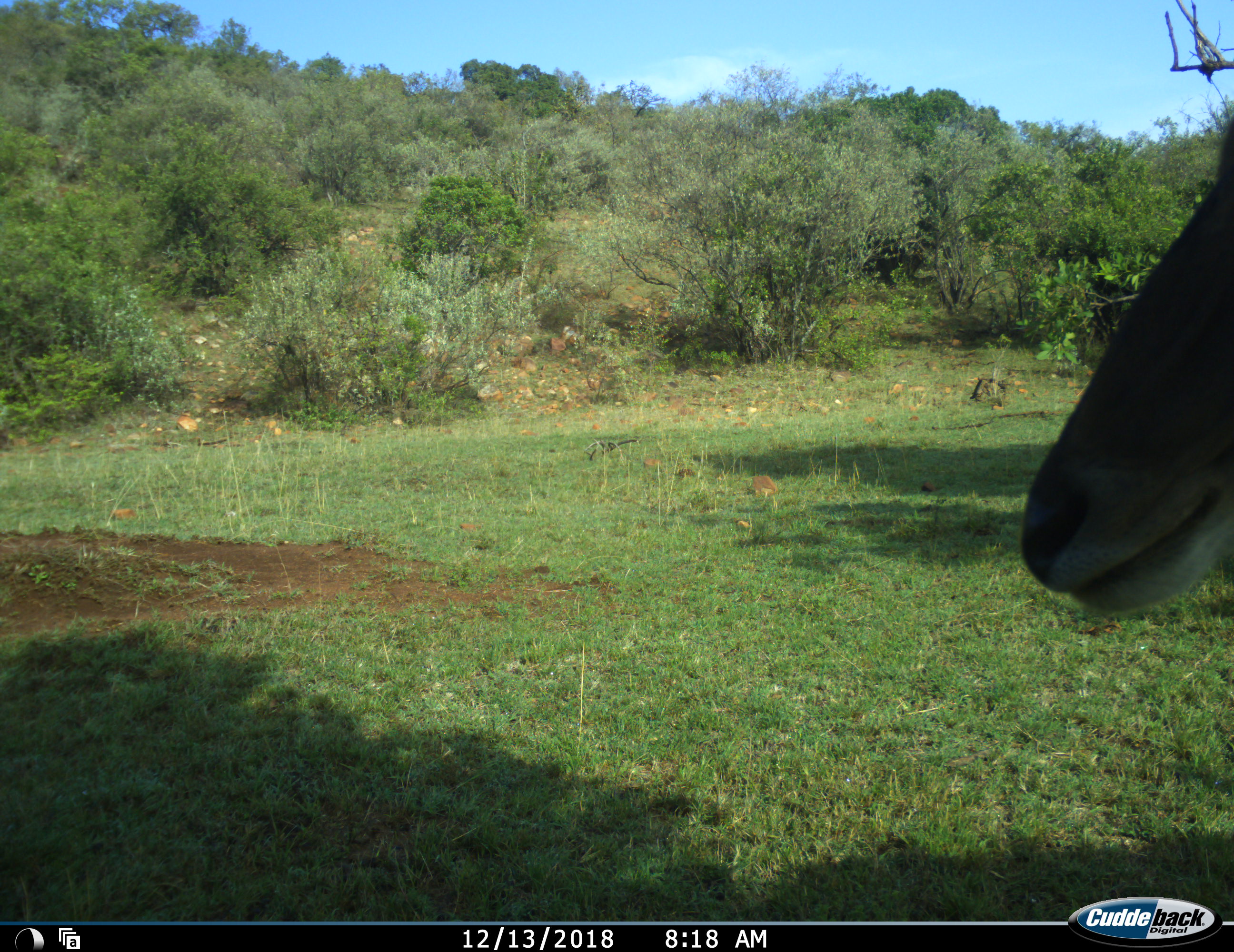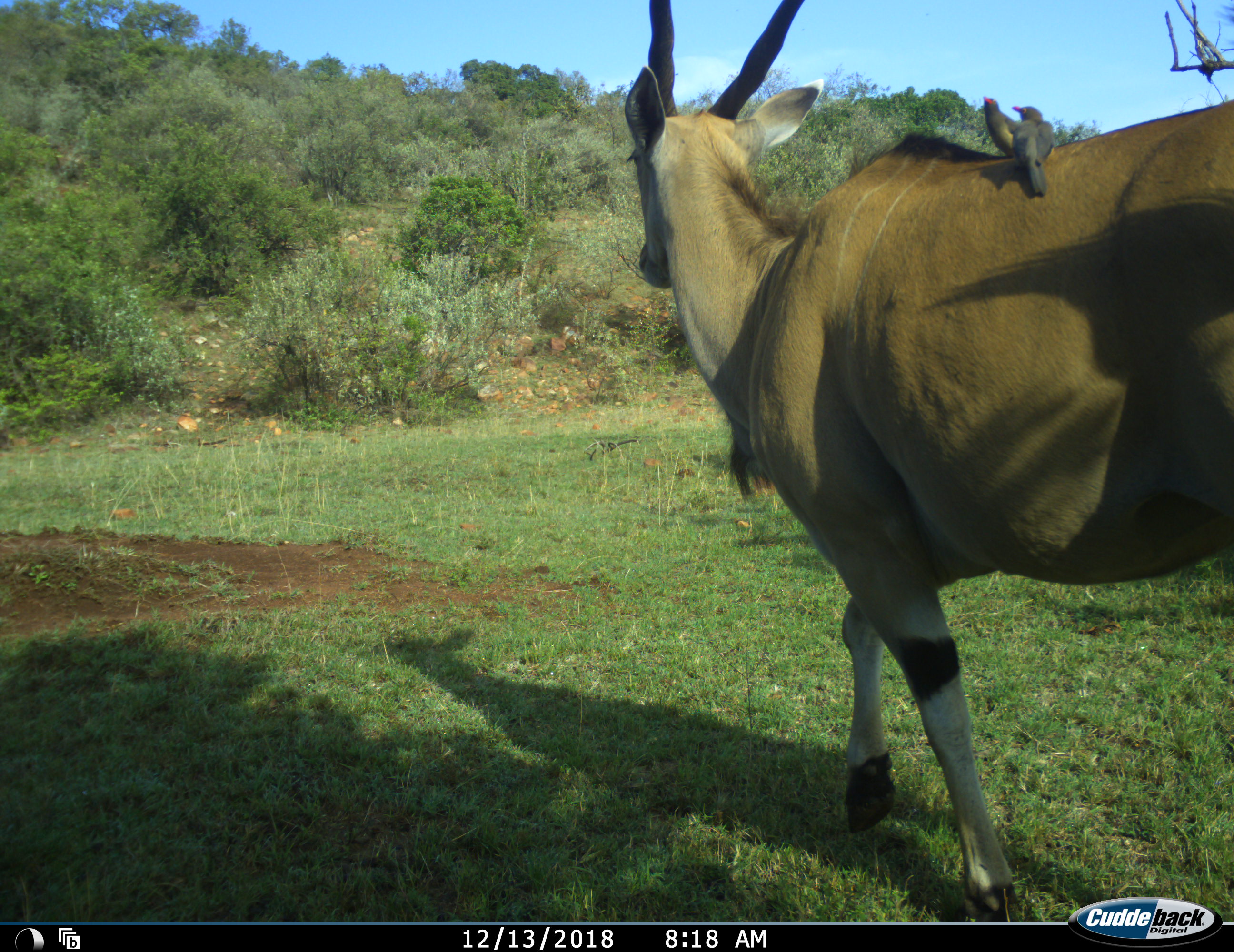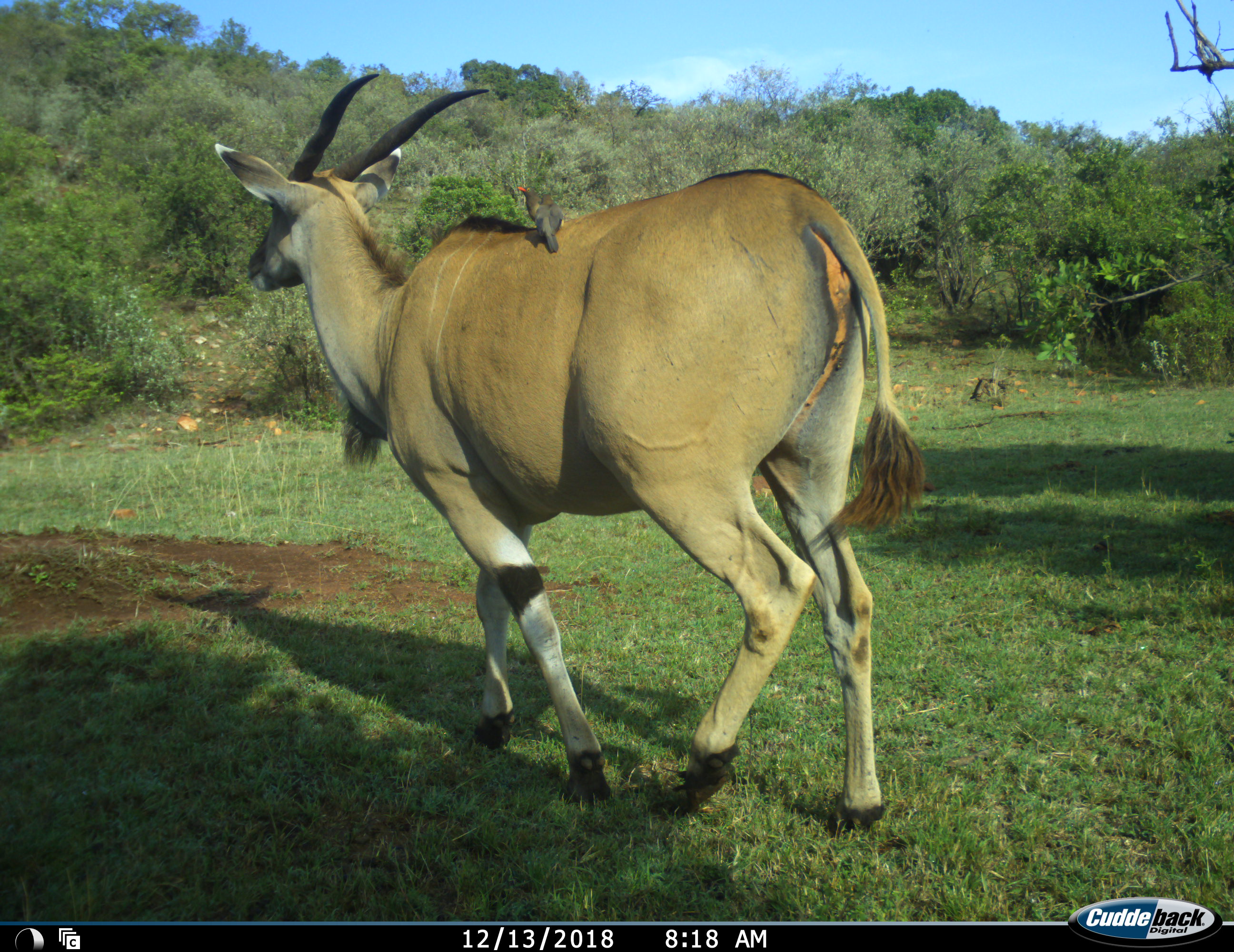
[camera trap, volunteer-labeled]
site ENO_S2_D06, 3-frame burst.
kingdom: Animalia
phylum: Chordata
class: Aves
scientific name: Aves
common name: bird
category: birdother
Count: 2.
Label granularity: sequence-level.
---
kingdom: Animalia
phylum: Chordata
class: Mammalia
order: Artiodactyla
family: Bovidae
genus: Tragelaphus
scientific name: Tragelaphus oryx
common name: eland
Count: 1.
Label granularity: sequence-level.